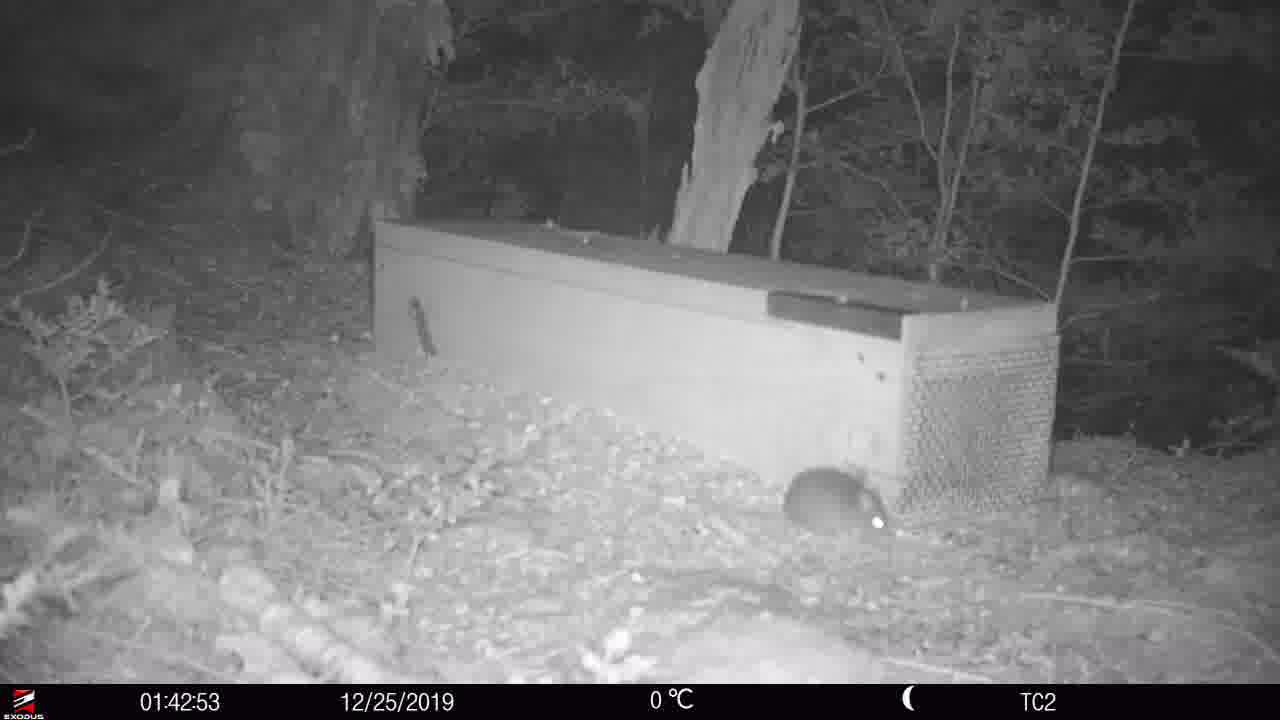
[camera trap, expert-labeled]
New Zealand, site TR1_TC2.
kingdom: Animalia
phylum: Chordata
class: Mammalia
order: Rodentia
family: Muridae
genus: Rattus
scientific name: Rattus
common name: rat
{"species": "rat (Rattus)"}